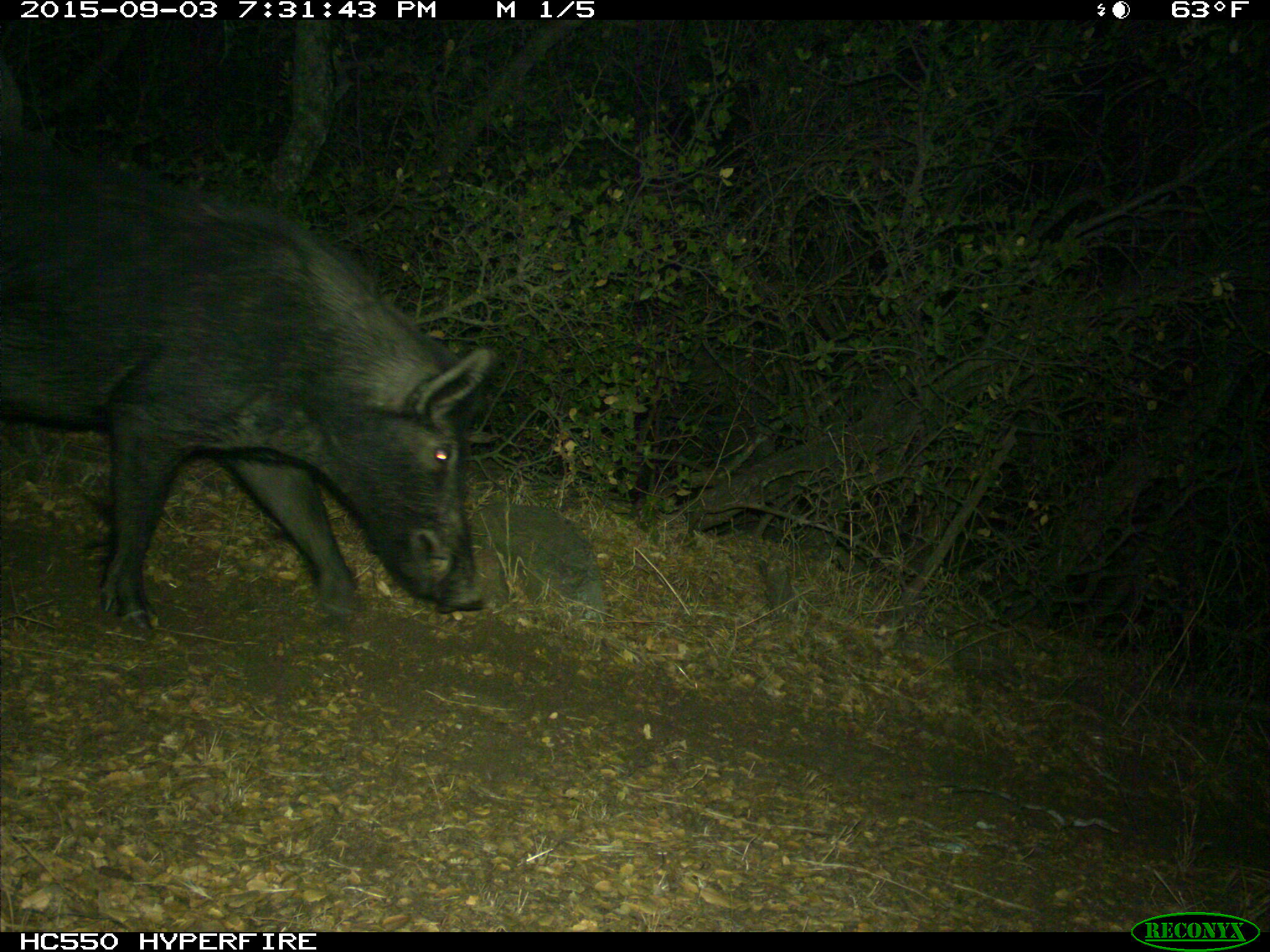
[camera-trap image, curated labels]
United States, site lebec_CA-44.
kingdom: Animalia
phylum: Chordata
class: Mammalia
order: Artiodactyla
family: Suidae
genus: Sus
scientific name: Sus scrofa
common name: wild boar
Sus scrofa (wild boar).